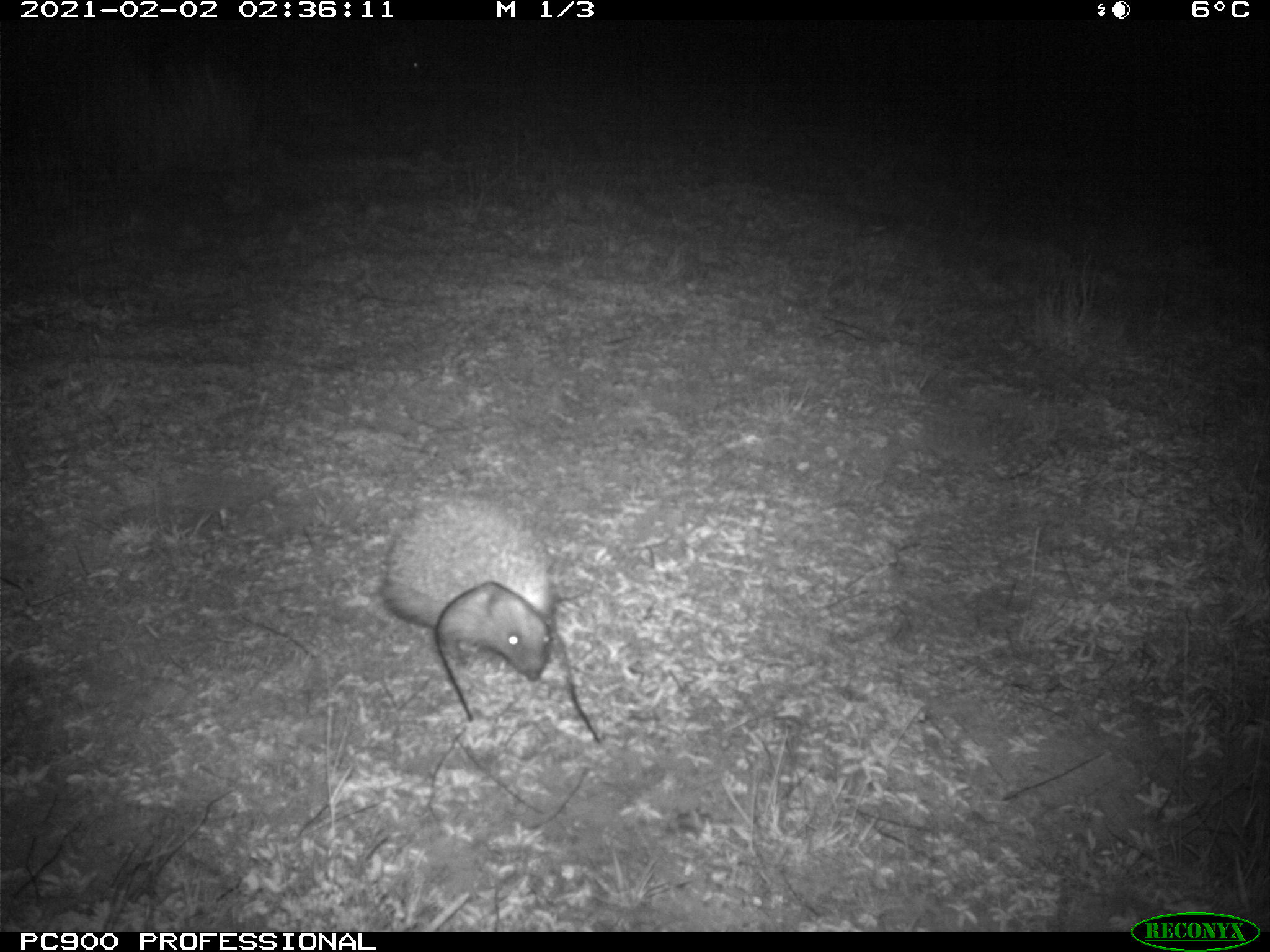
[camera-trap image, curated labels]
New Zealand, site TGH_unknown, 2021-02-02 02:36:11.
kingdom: Animalia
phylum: Chordata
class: Mammalia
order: Eulipotyphla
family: Erinaceidae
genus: Erinaceus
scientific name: Erinaceus europaeus europaeus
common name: european hedgehog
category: hedgehog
Hedgehog (european hedgehog) (Erinaceus europaeus europaeus).